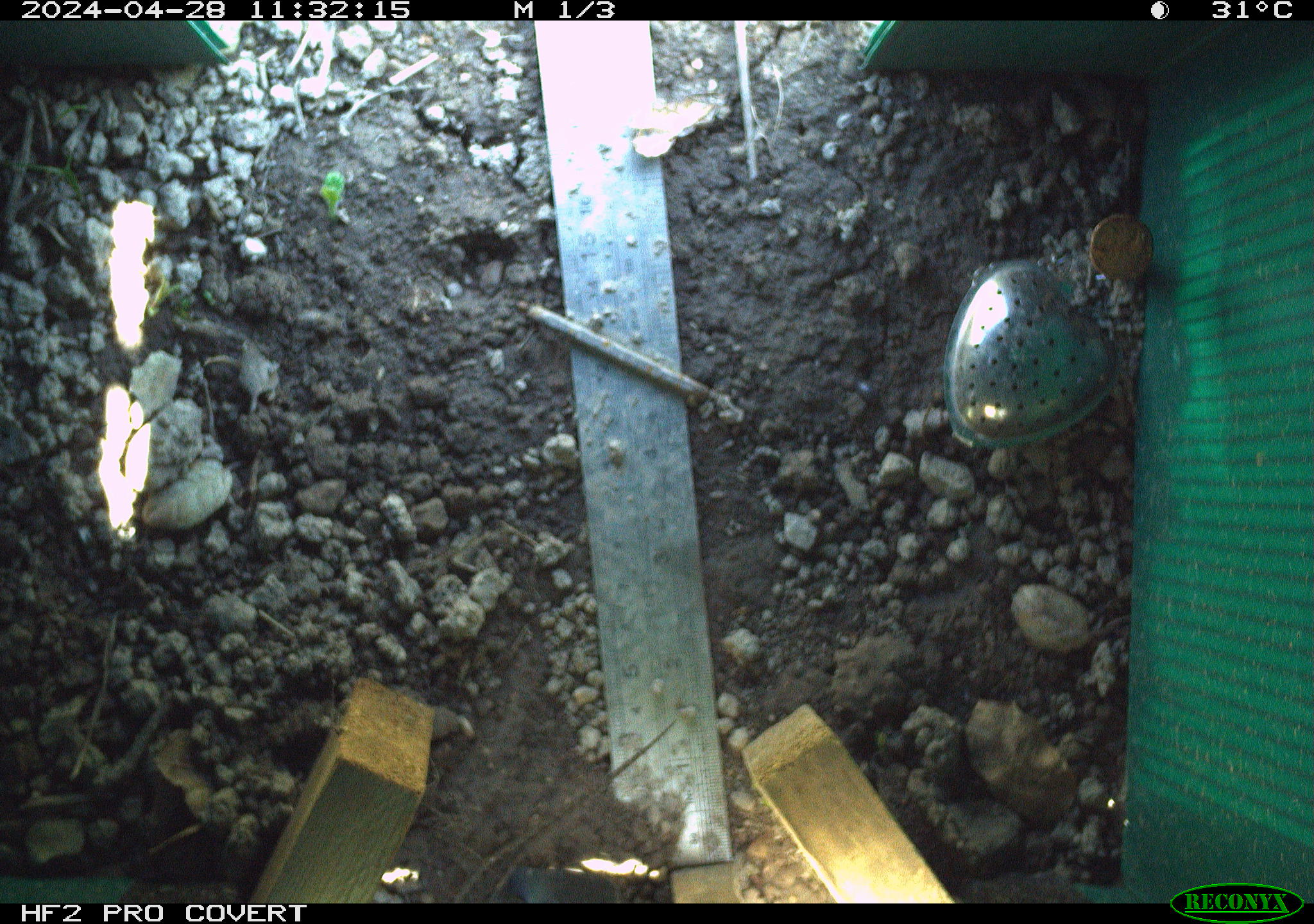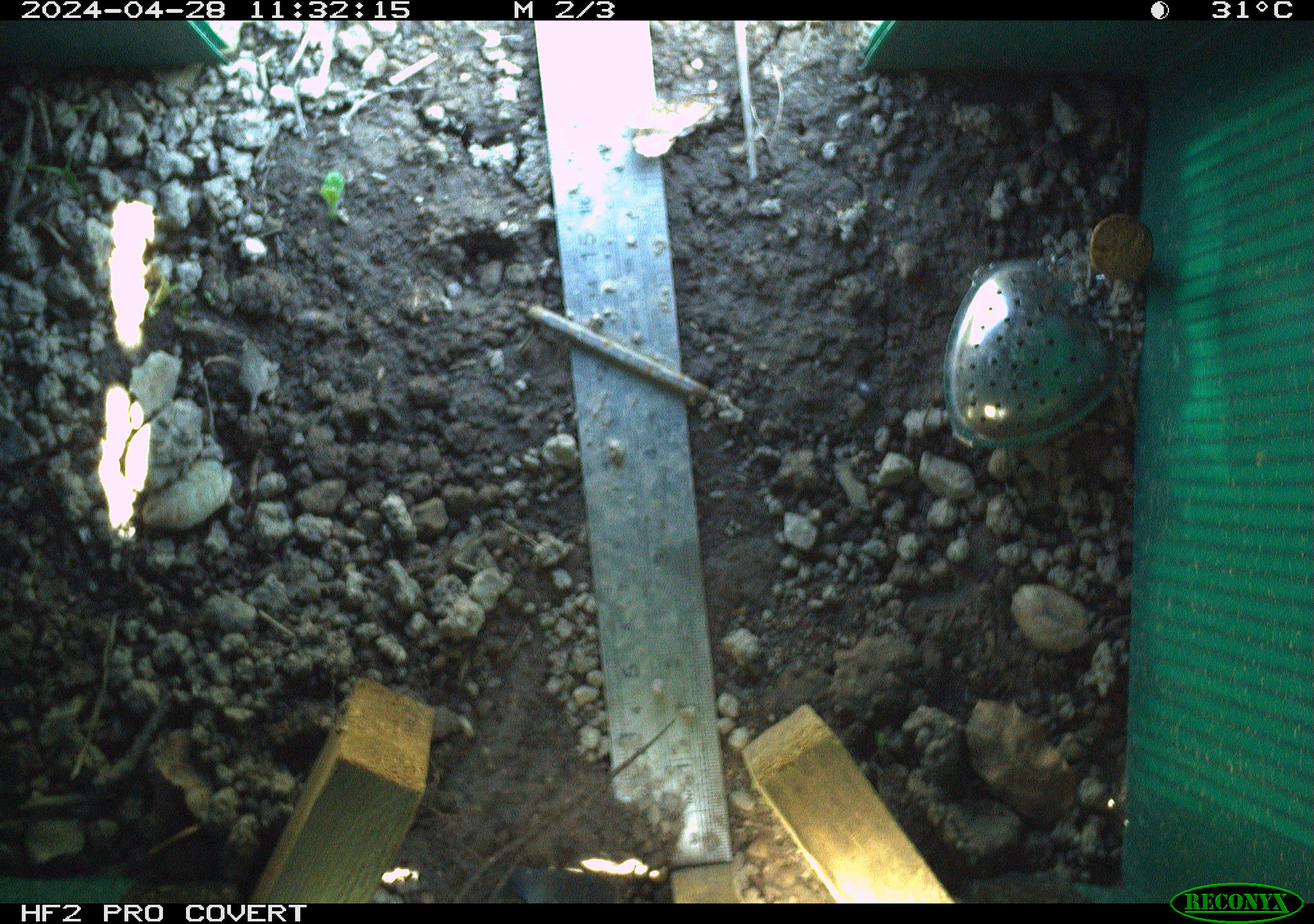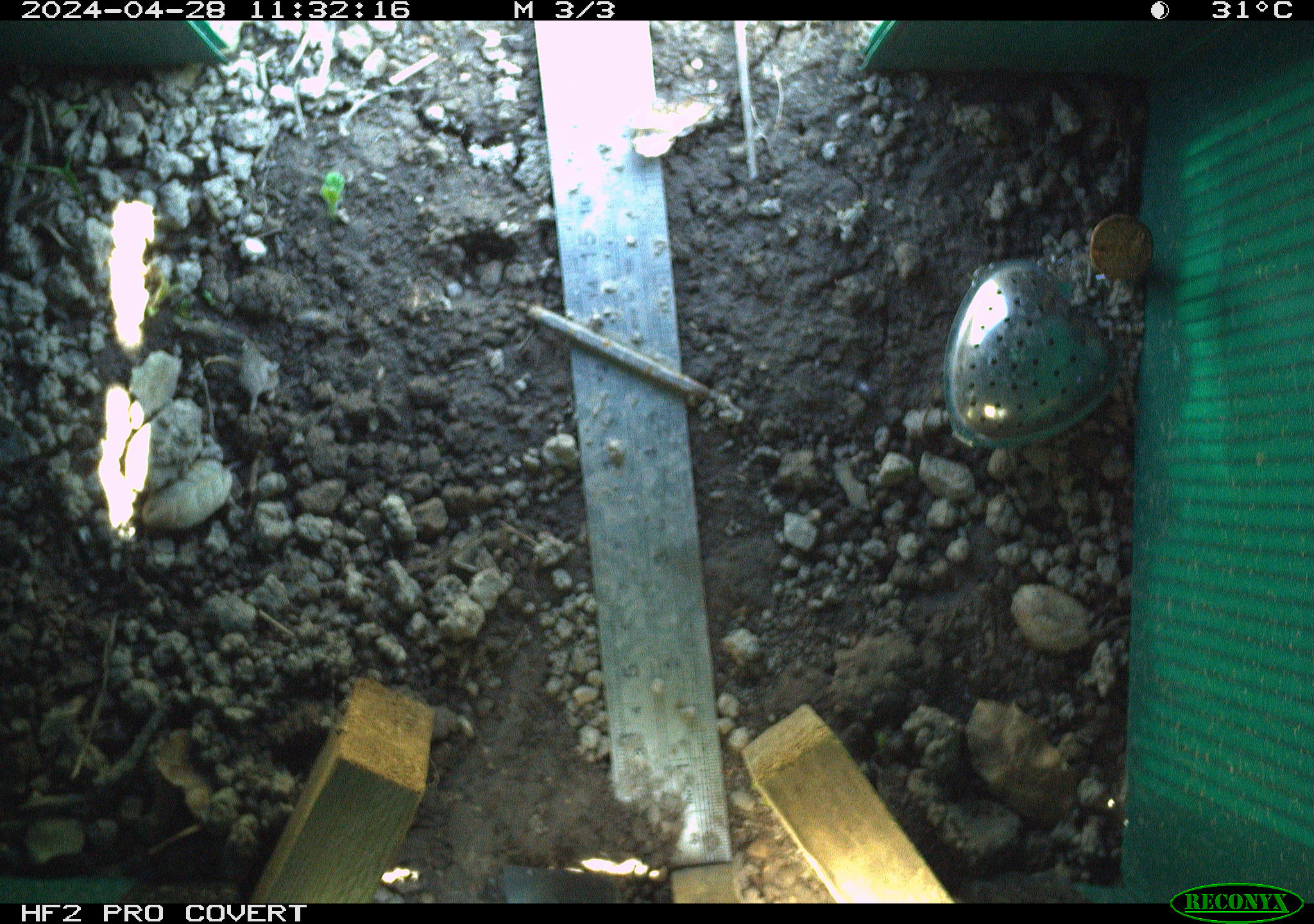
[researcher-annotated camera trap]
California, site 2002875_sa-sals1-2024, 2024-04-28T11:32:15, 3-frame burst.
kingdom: Animalia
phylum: Chordata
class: Reptilia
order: Squamata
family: Phrynosomatidae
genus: Sceloporus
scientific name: Sceloporus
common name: spiny lizards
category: sceloporus species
Sceloporus species (spiny lizards) (Sceloporus).